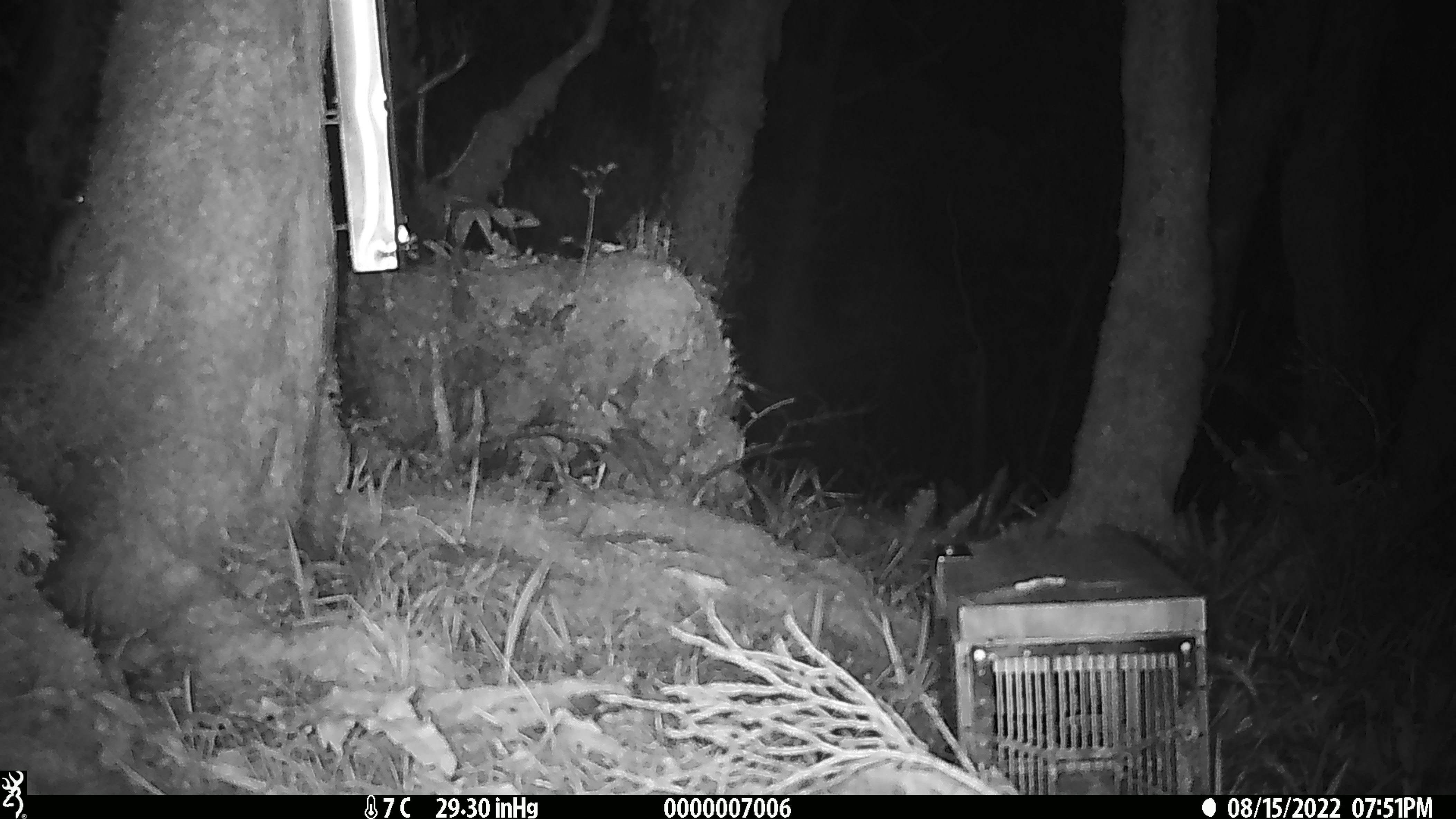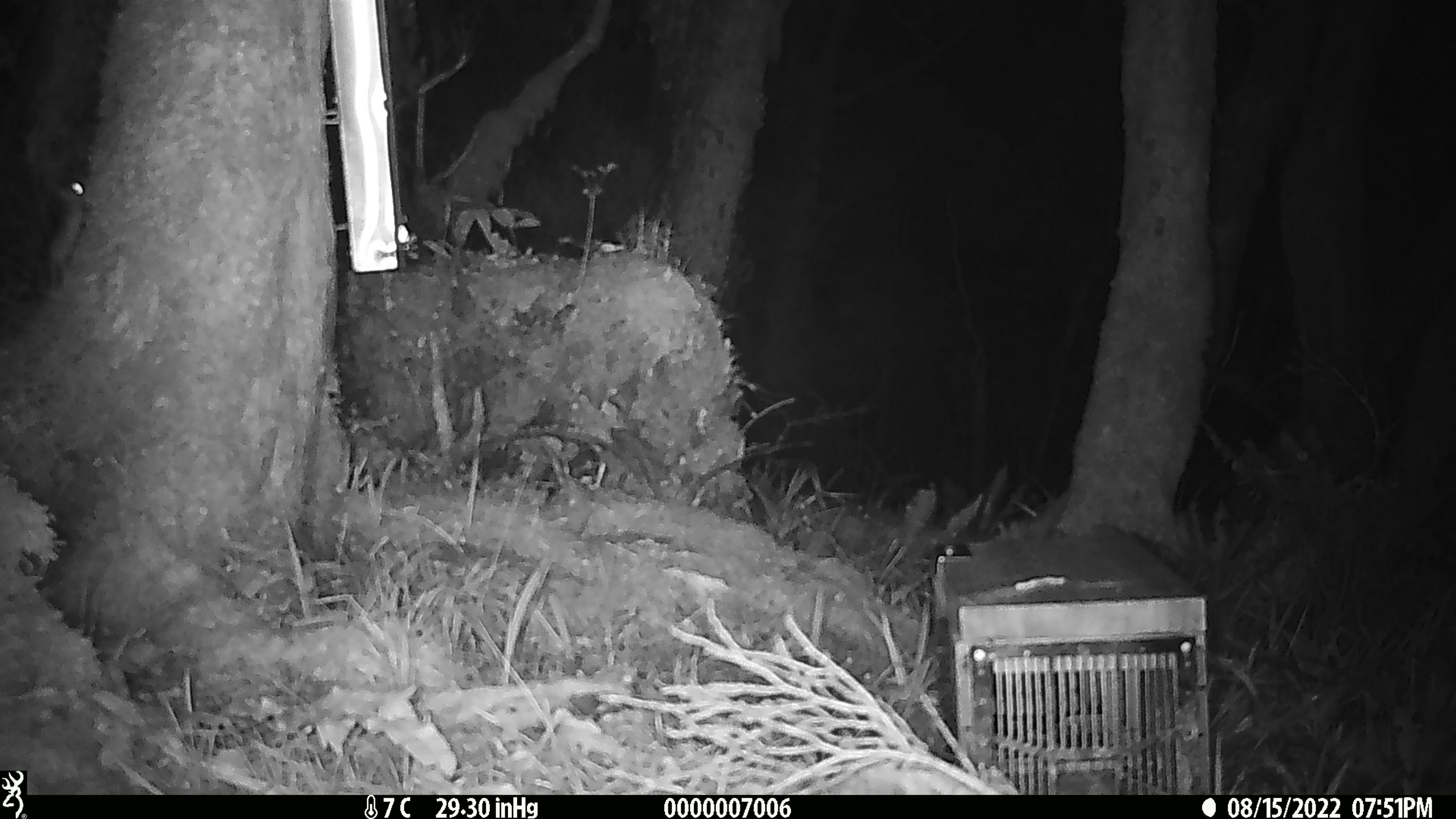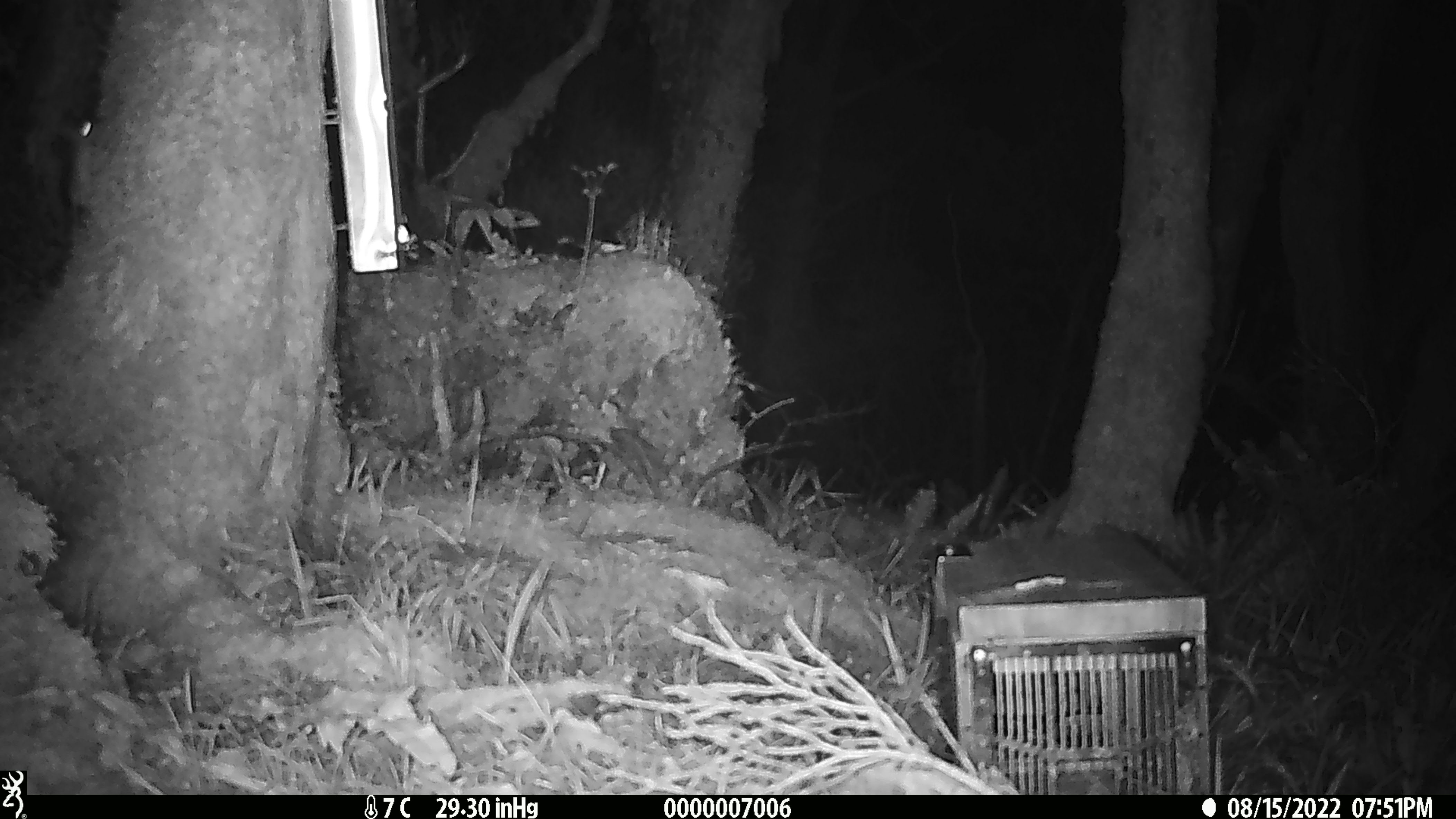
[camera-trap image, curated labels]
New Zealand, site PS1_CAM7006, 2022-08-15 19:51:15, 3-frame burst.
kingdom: Animalia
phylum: Chordata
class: Mammalia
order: Rodentia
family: Muridae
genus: Mus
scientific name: Mus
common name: mouse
Mouse (Mus).